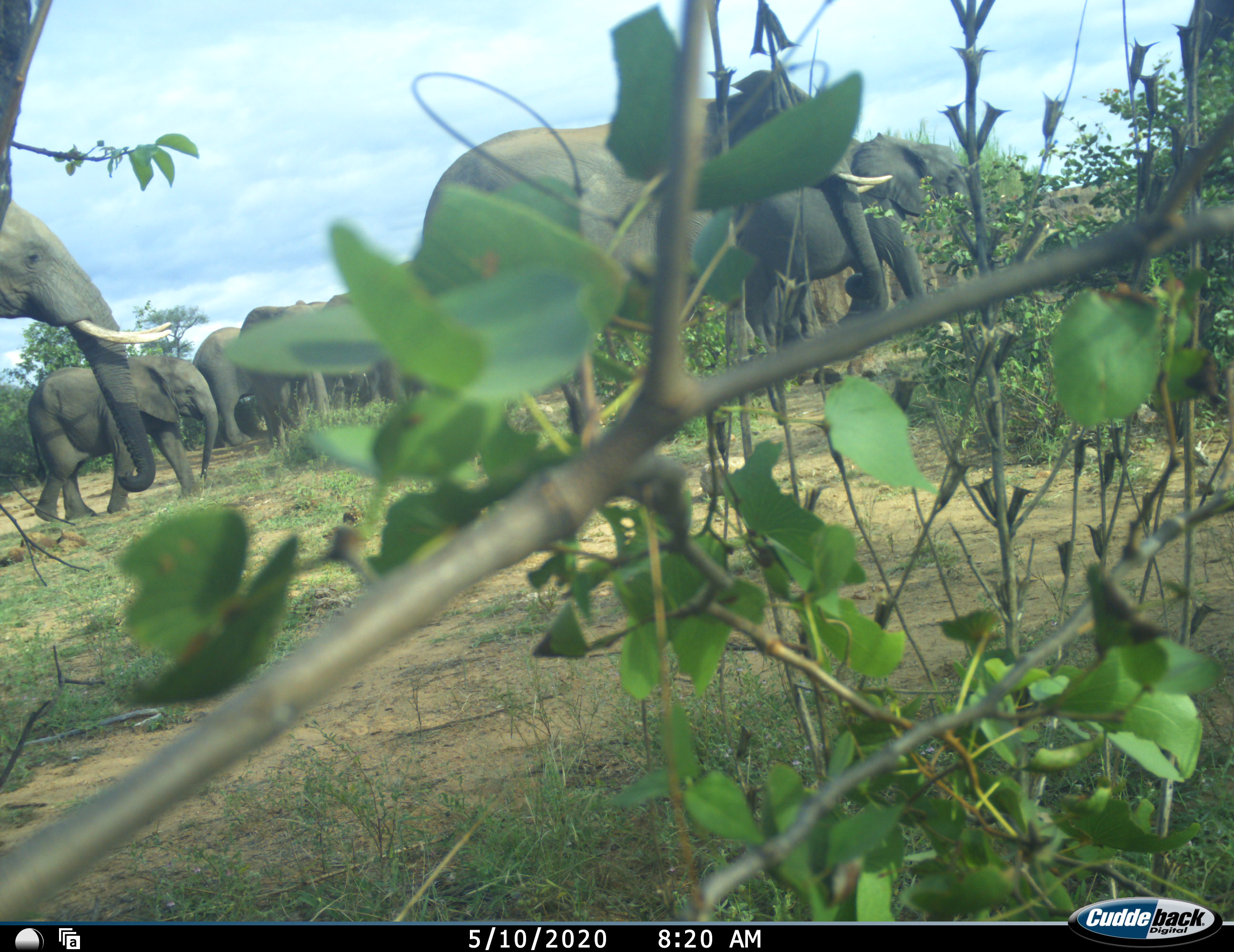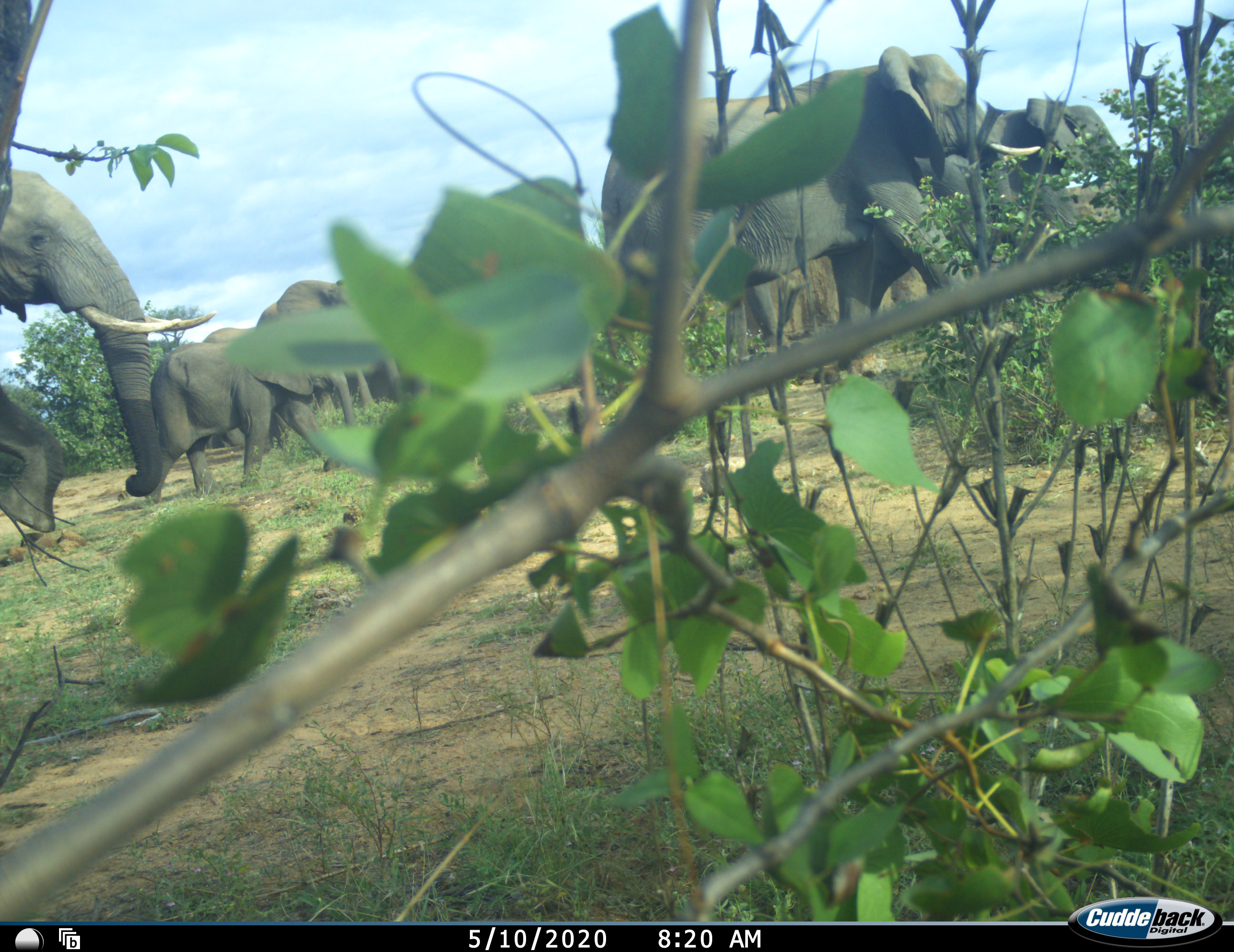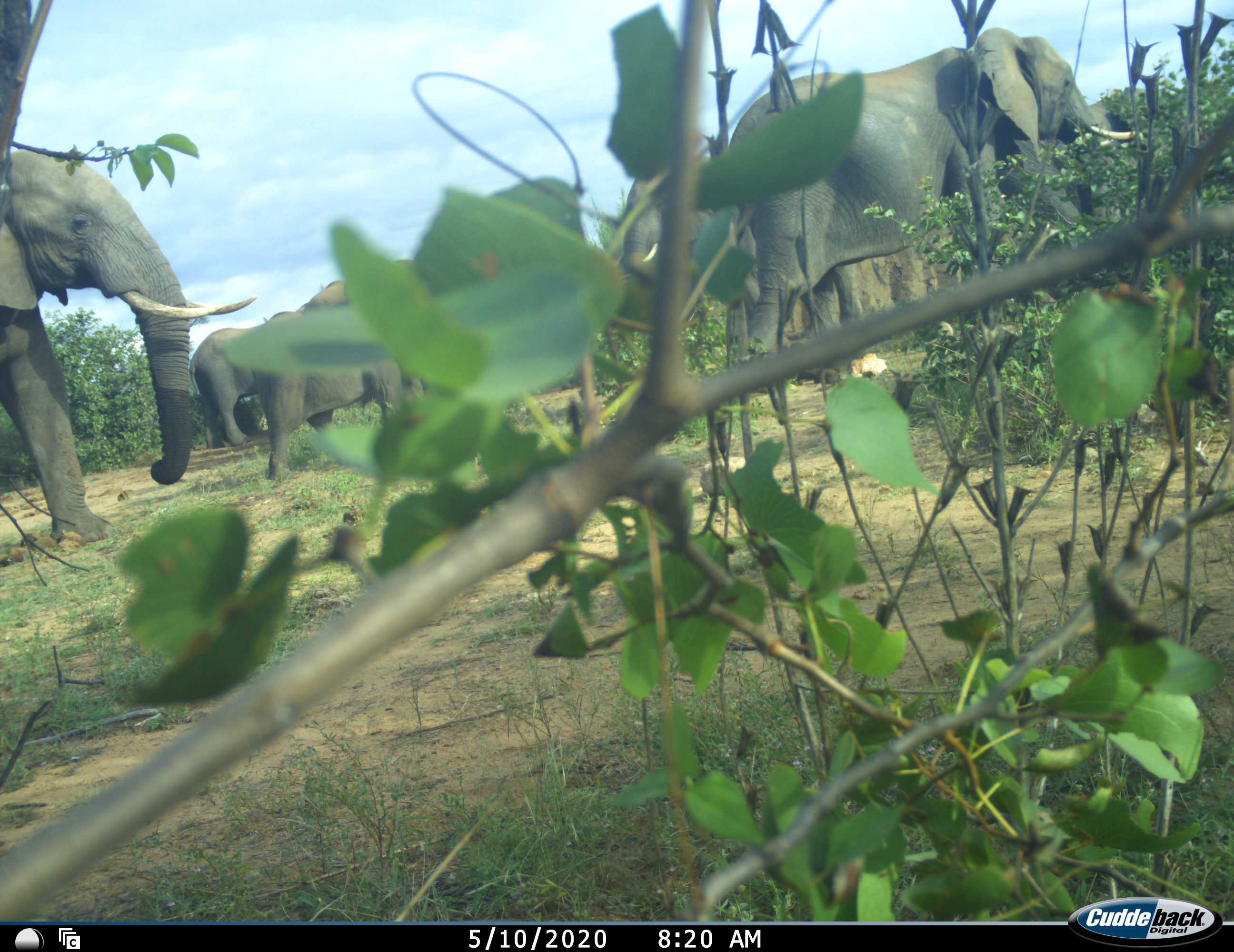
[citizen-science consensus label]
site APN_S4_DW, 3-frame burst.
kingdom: Animalia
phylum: Chordata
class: Mammalia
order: Proboscidea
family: Elephantidae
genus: Loxodonta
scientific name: Loxodonta africana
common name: african bush elephant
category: elephant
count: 8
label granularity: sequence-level